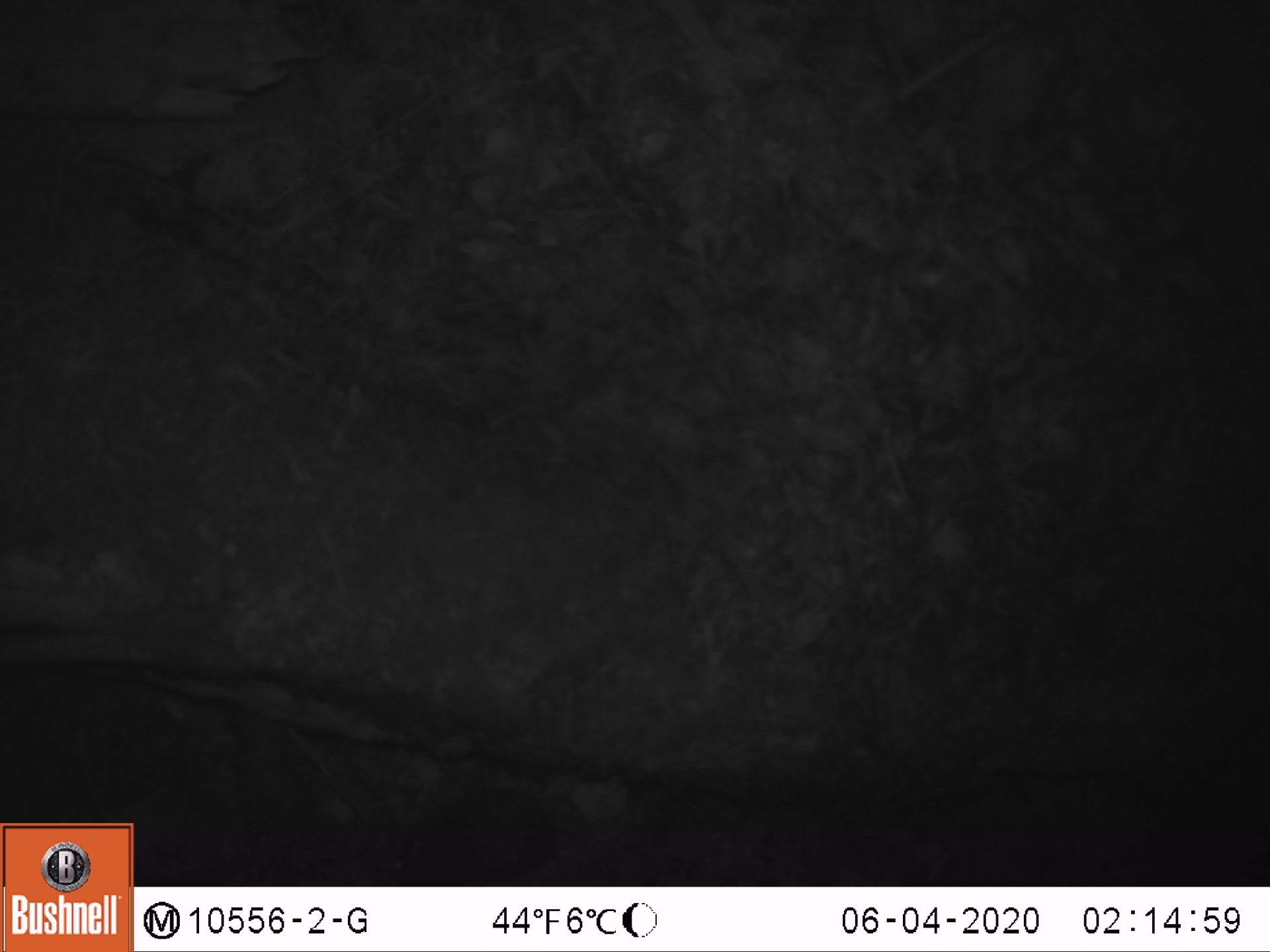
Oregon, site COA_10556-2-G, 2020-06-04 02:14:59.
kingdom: Animalia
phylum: Chordata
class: Aves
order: Passeriformes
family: Turdidae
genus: Catharus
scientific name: Catharus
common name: brown thrushes and nightingale-thrushes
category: catharus species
Catharus species (brown thrushes and nightingale-thrushes) (Catharus).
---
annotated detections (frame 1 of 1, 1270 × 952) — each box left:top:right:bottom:
catharus species: 387:788:560:881